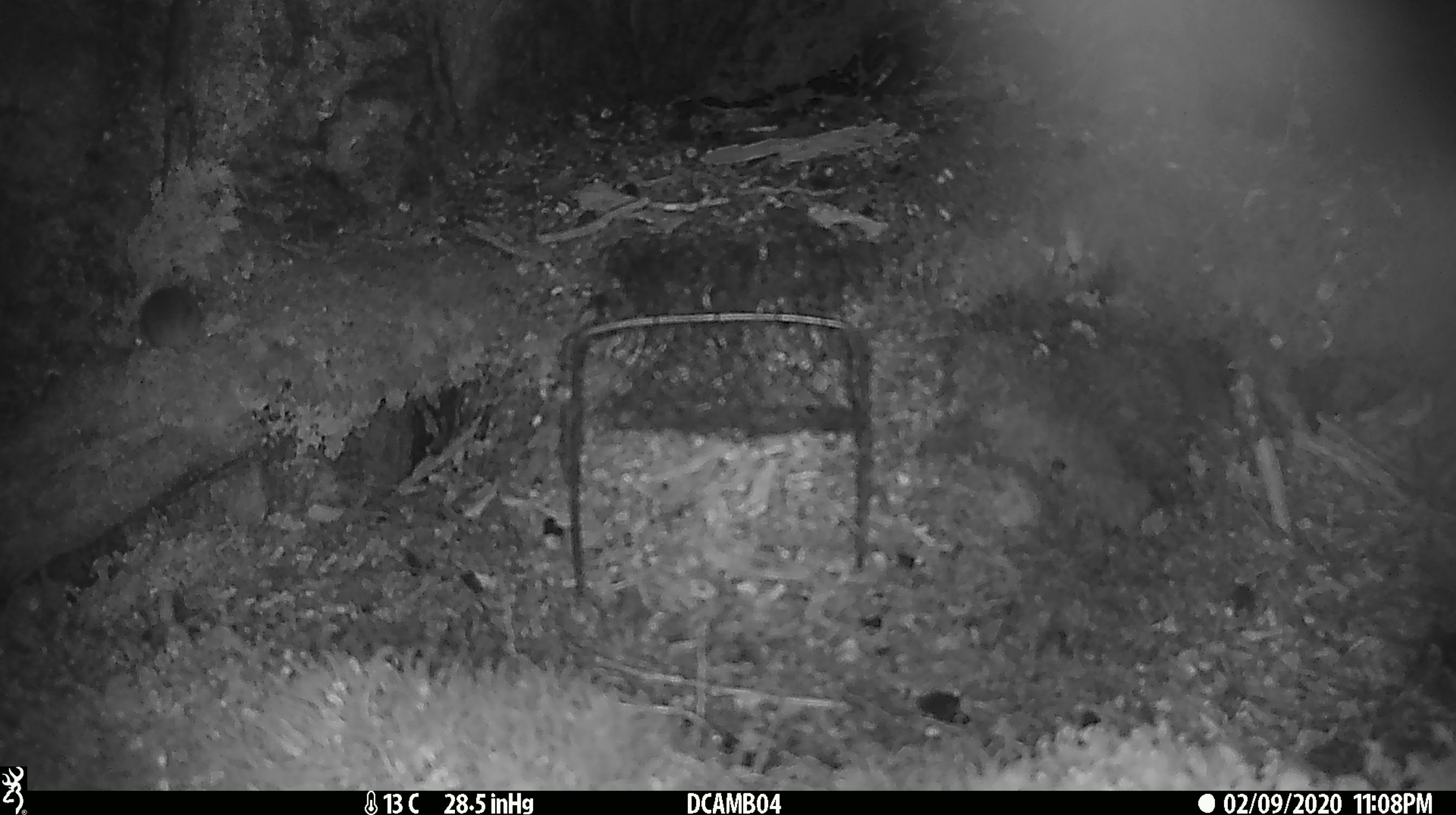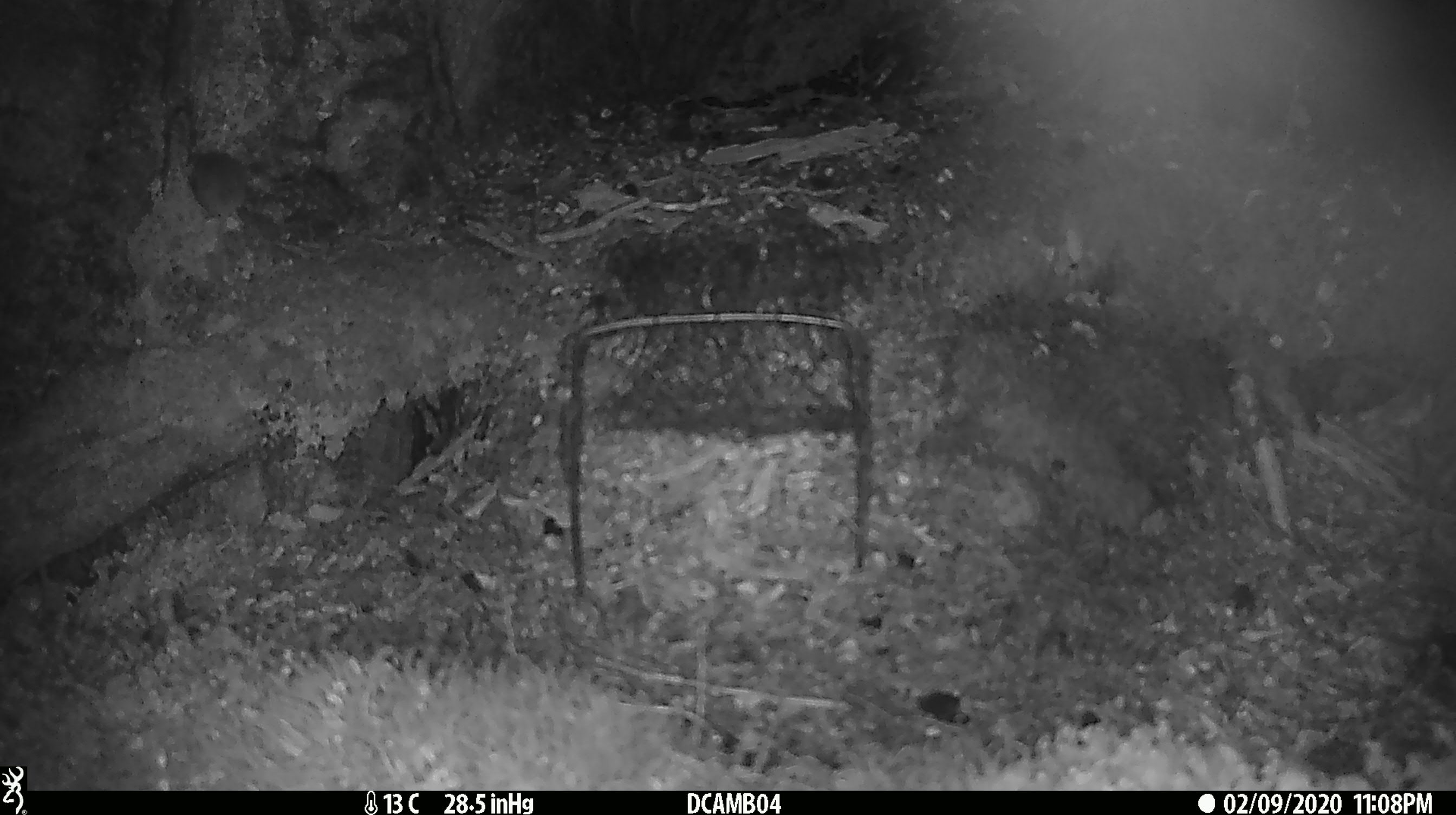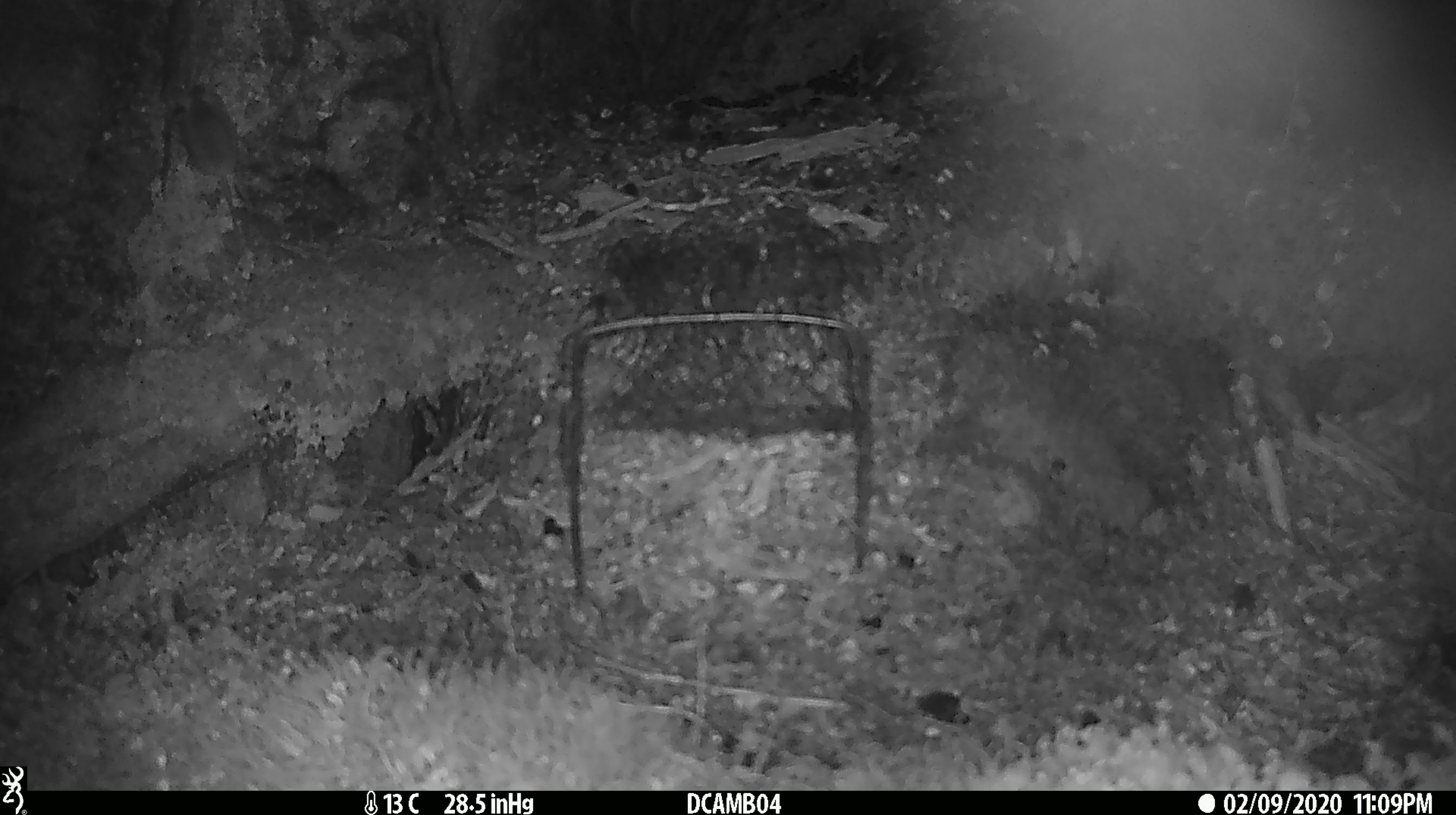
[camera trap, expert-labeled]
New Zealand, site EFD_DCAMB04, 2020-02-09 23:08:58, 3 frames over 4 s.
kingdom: Animalia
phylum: Chordata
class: Mammalia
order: Rodentia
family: Muridae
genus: Mus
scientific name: Mus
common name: mouse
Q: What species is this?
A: Mouse (Mus).